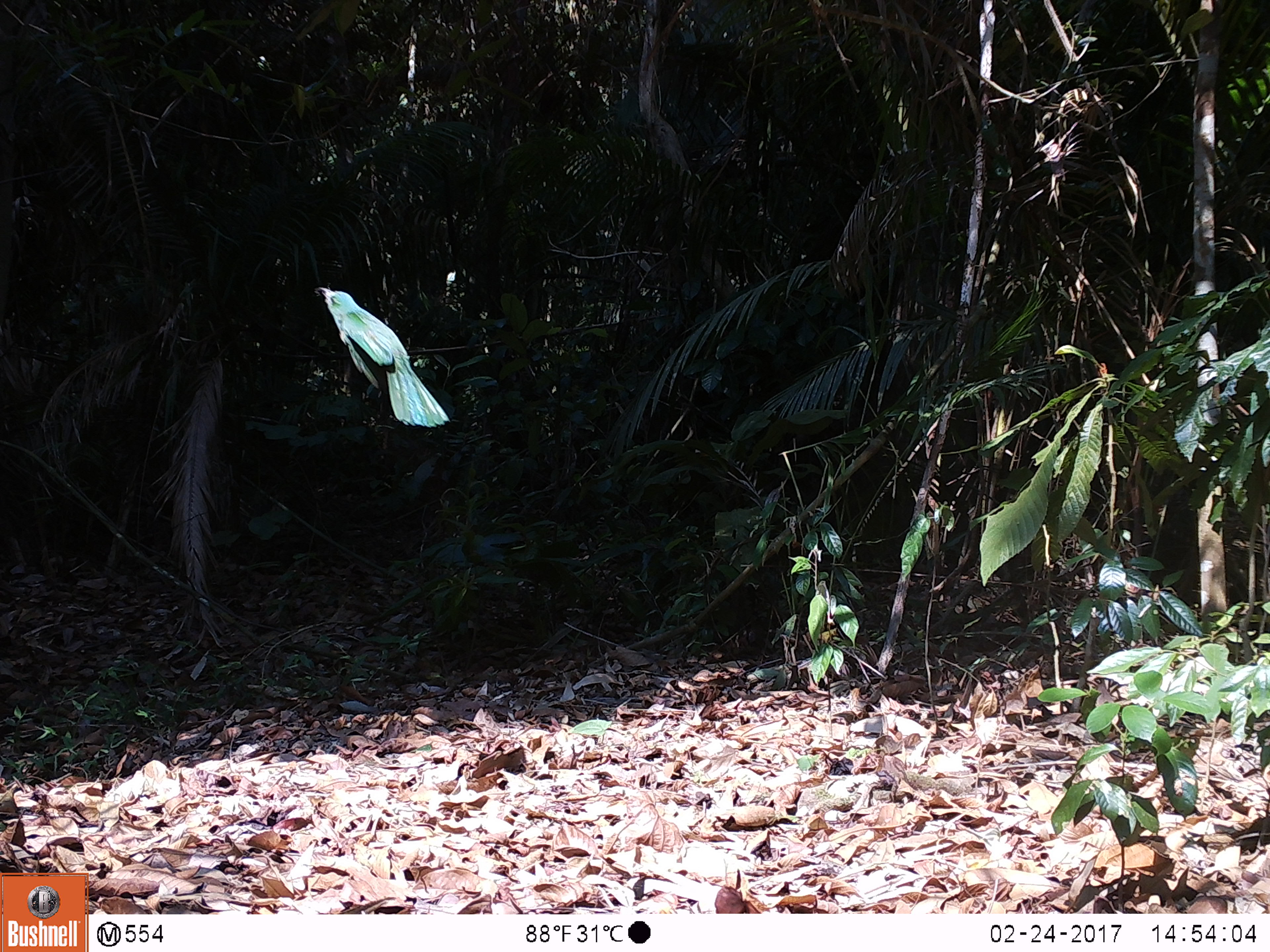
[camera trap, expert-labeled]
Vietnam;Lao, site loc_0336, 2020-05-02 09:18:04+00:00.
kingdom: Animalia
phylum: Chordata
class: Aves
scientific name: Aves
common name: bird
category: unidentified bird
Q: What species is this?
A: Unidentified bird (bird) (Aves).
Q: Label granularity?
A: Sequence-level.